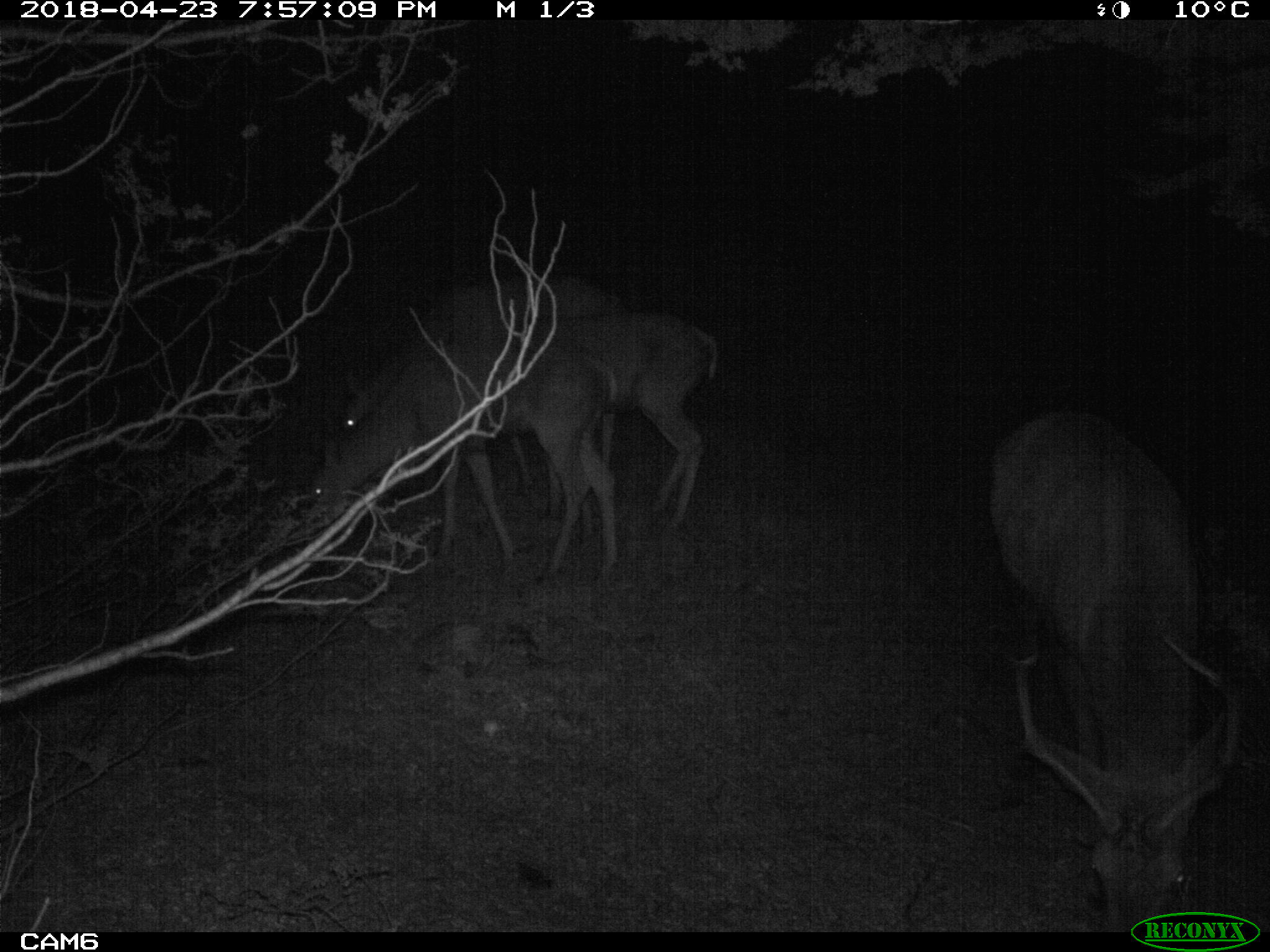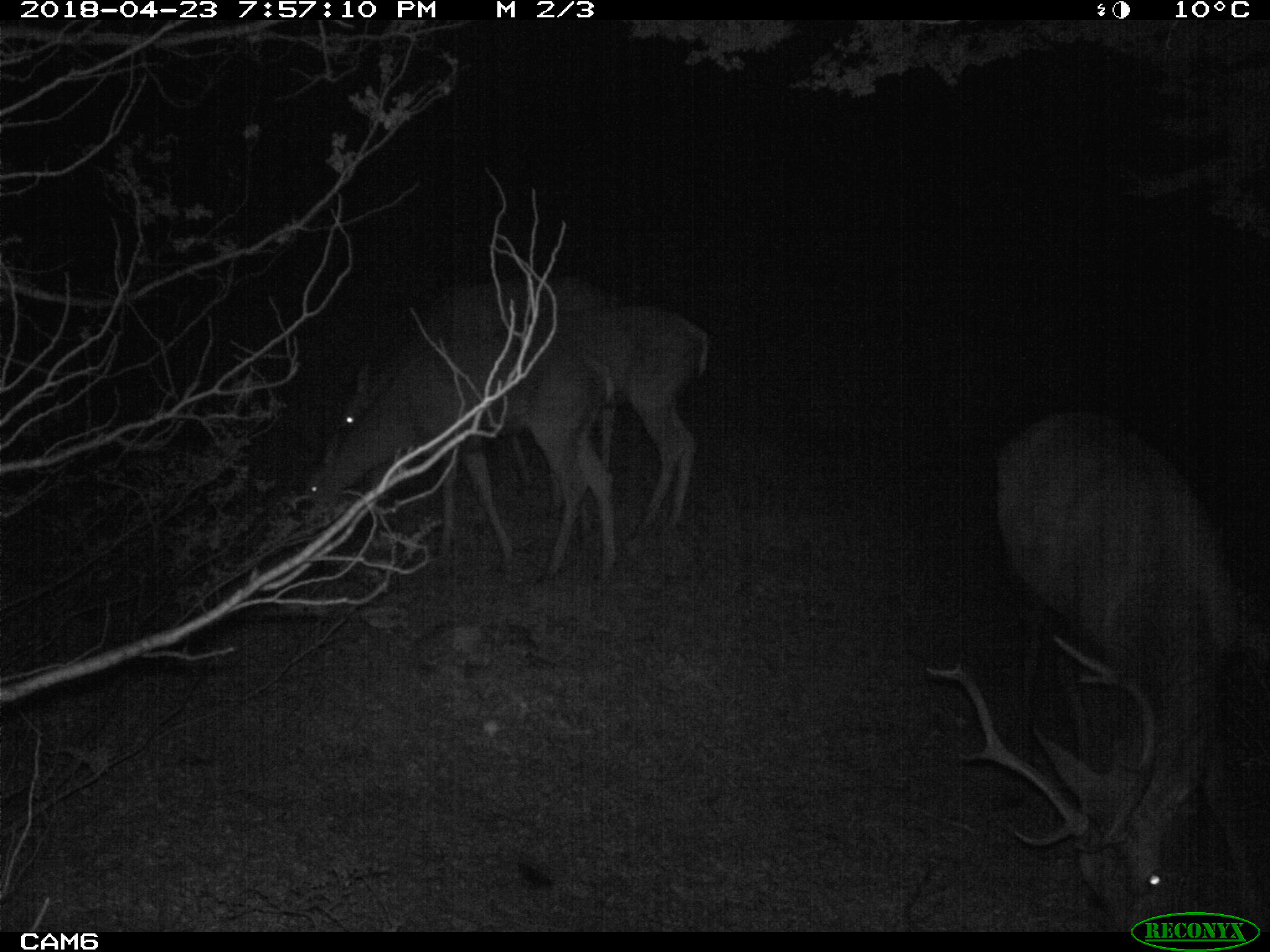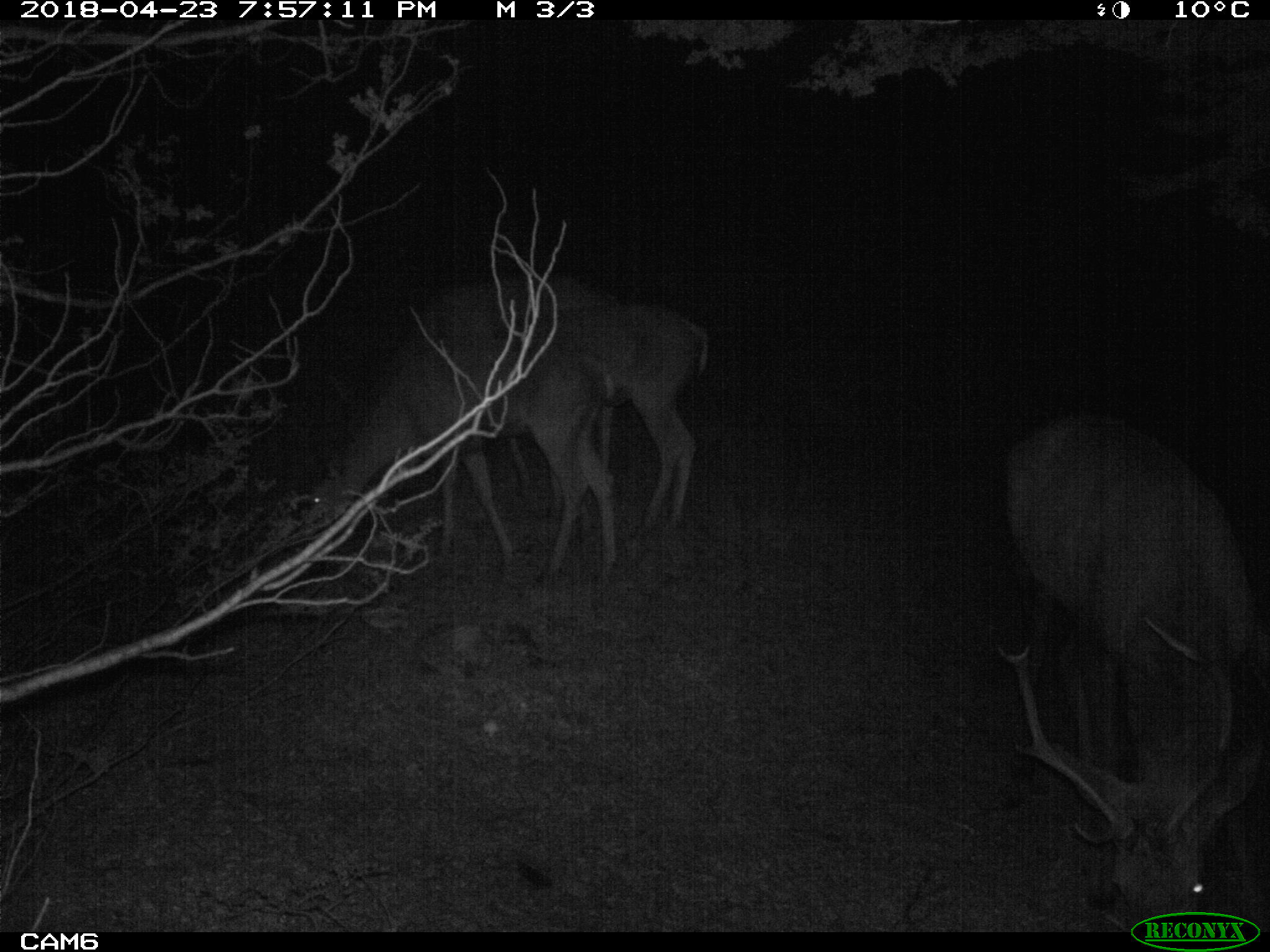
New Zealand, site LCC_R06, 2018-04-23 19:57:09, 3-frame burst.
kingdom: Animalia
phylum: Chordata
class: Mammalia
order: Artiodactyla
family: Cervidae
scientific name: Cervidae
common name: deer